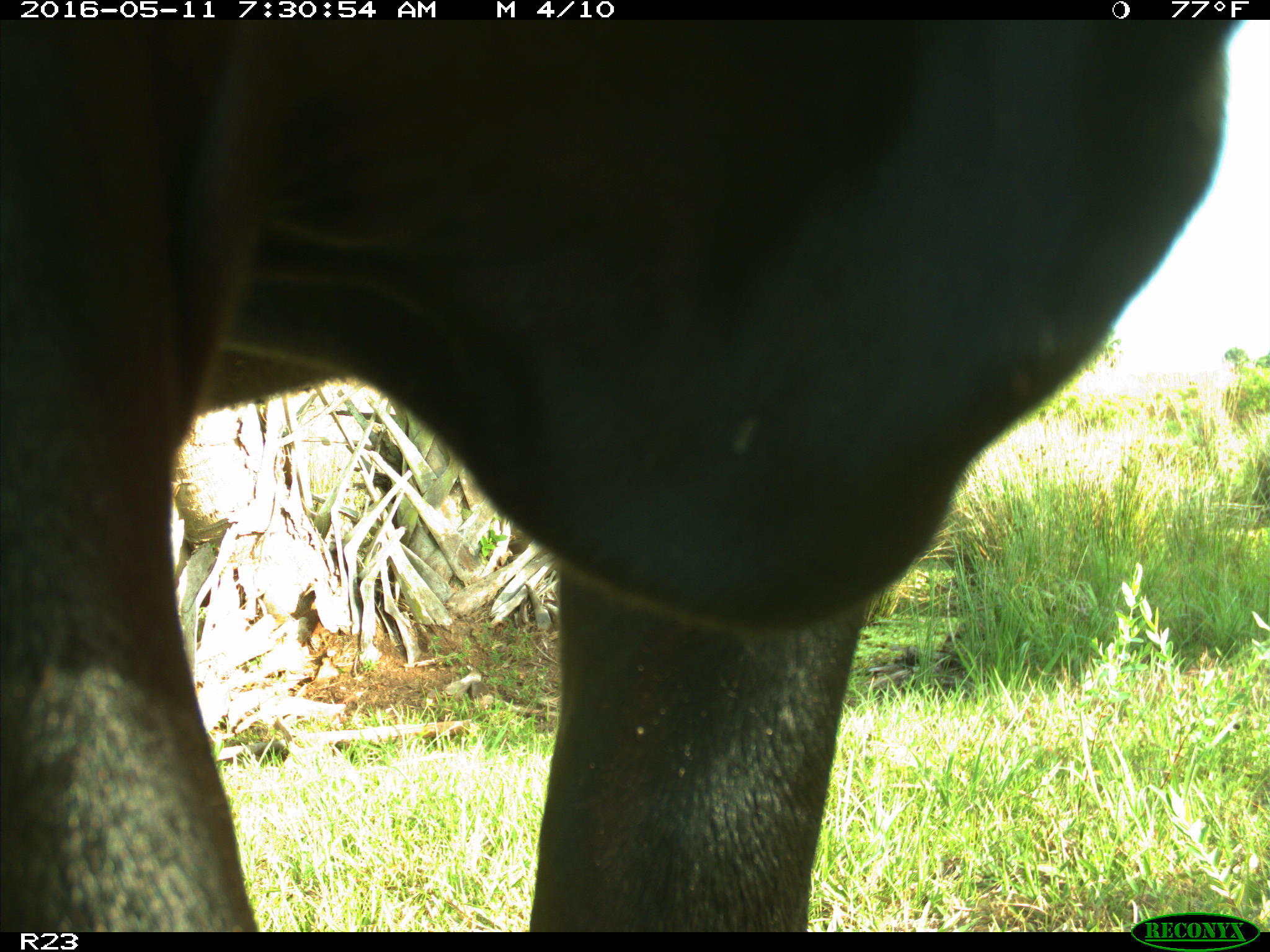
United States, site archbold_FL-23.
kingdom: Animalia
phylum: Chordata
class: Mammalia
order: Artiodactyla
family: Bovidae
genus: Bos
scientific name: Bos taurus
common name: domestic cow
Bos taurus (domestic cow).